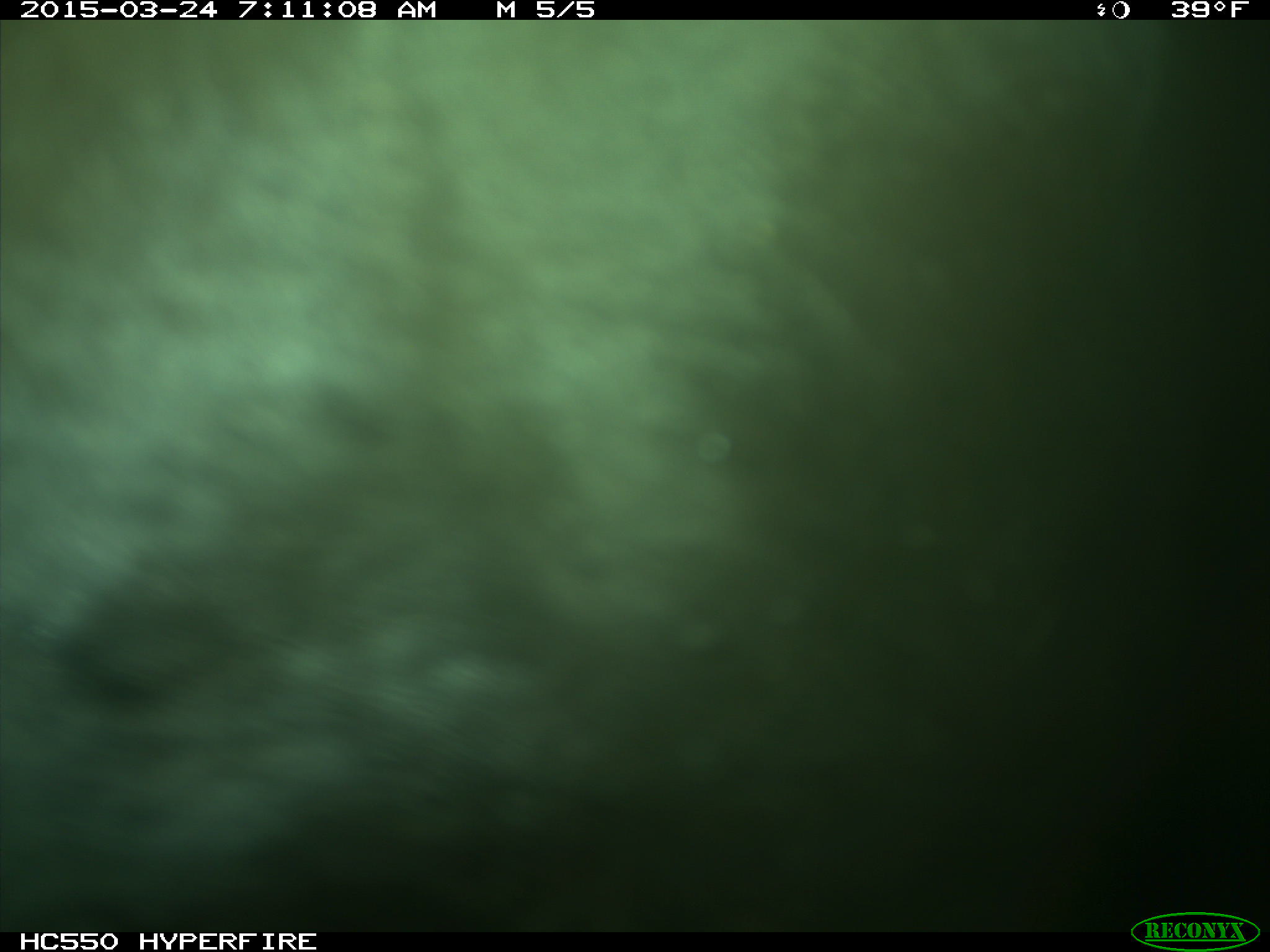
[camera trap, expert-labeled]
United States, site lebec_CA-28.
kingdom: Animalia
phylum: Chordata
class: Mammalia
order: Artiodactyla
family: Bovidae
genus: Bos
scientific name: Bos taurus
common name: domestic cow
Bos taurus (domestic cow).